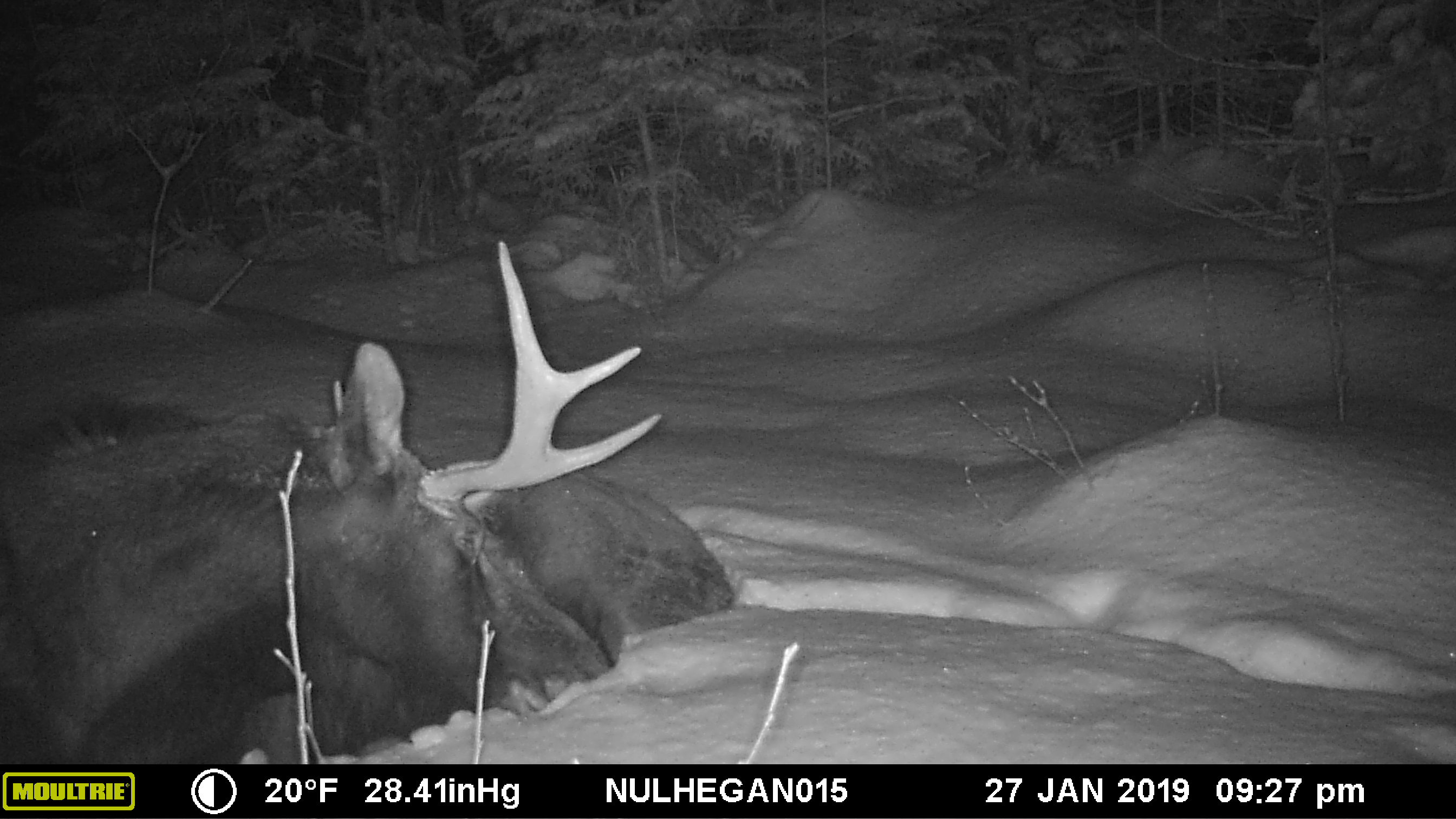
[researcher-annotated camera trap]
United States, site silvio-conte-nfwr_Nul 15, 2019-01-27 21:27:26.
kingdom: Animalia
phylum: Chordata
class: Mammalia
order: Artiodactyla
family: Cervidae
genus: Alces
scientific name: Alces alces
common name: moose